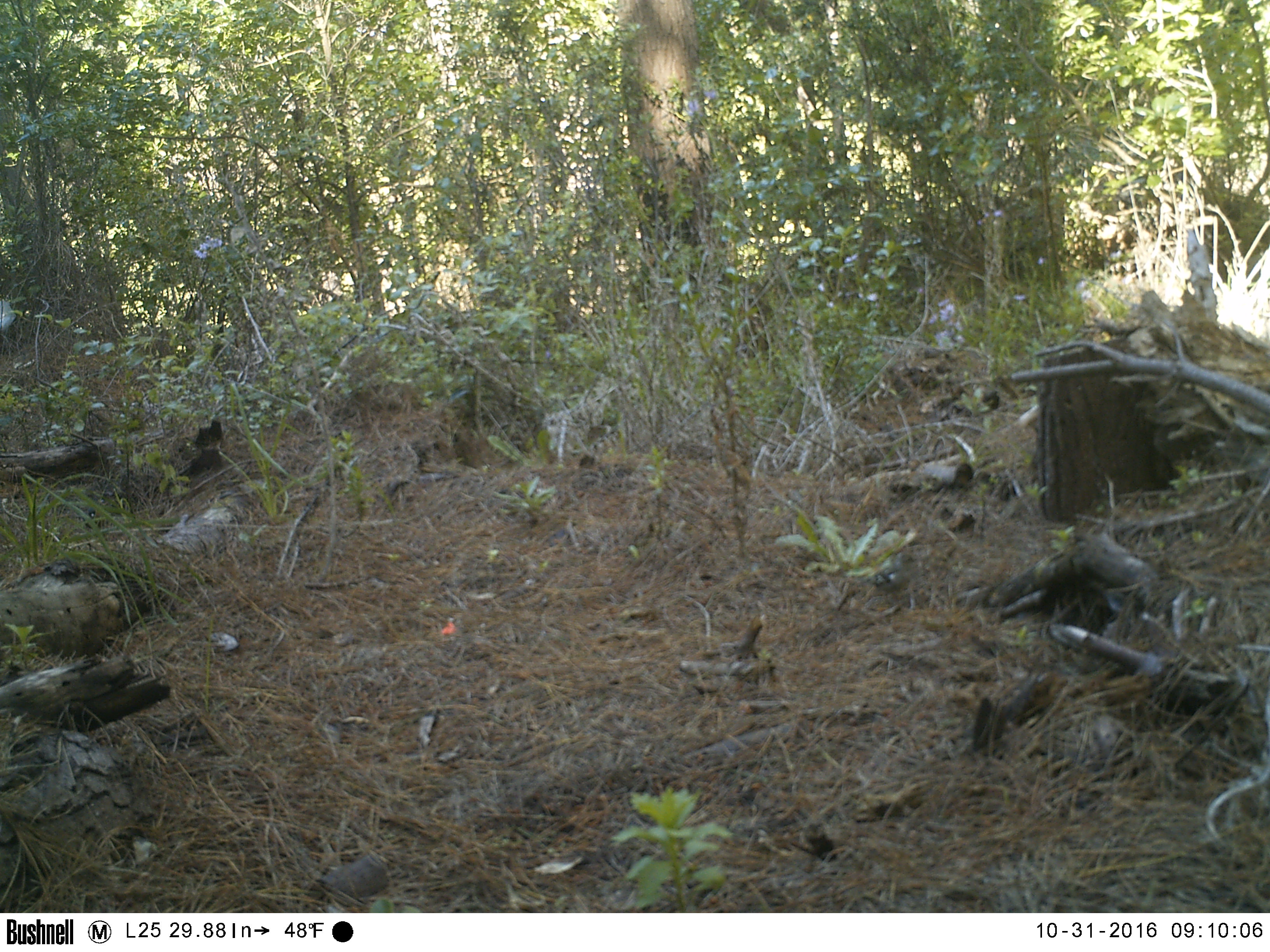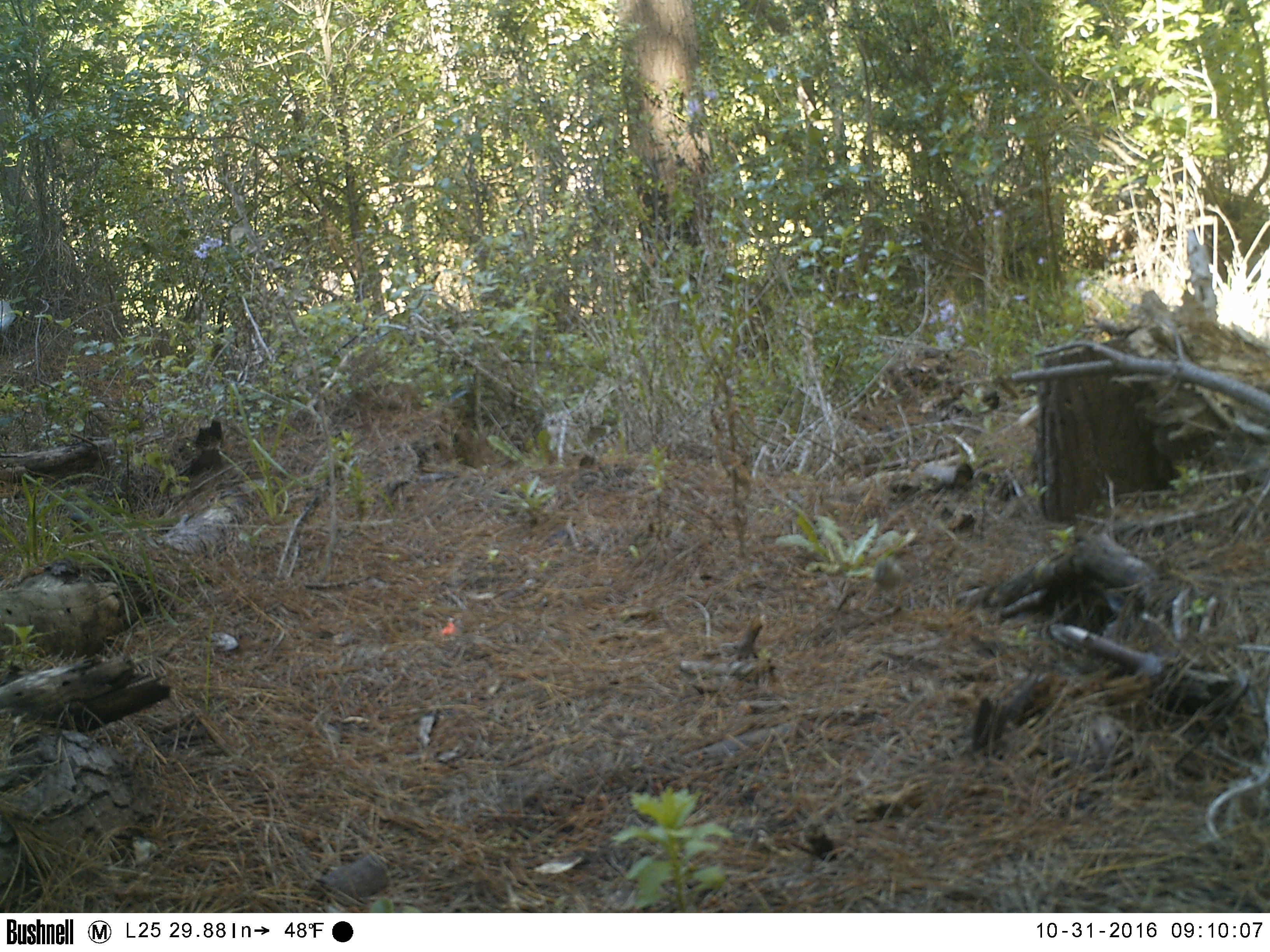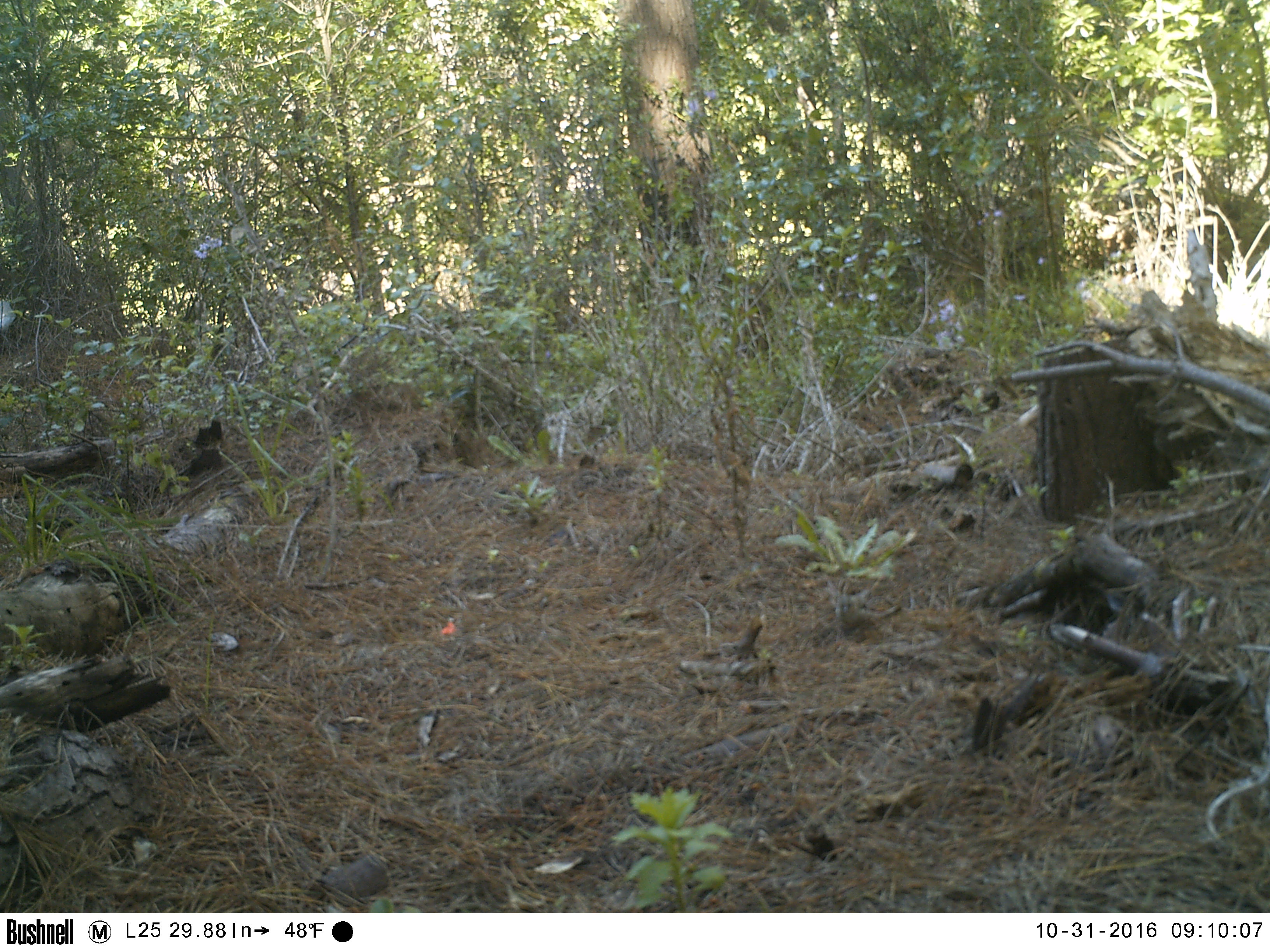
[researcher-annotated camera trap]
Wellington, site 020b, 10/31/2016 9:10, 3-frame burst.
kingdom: Animalia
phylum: Chordata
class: Aves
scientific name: Aves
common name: bird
Bird (Aves).